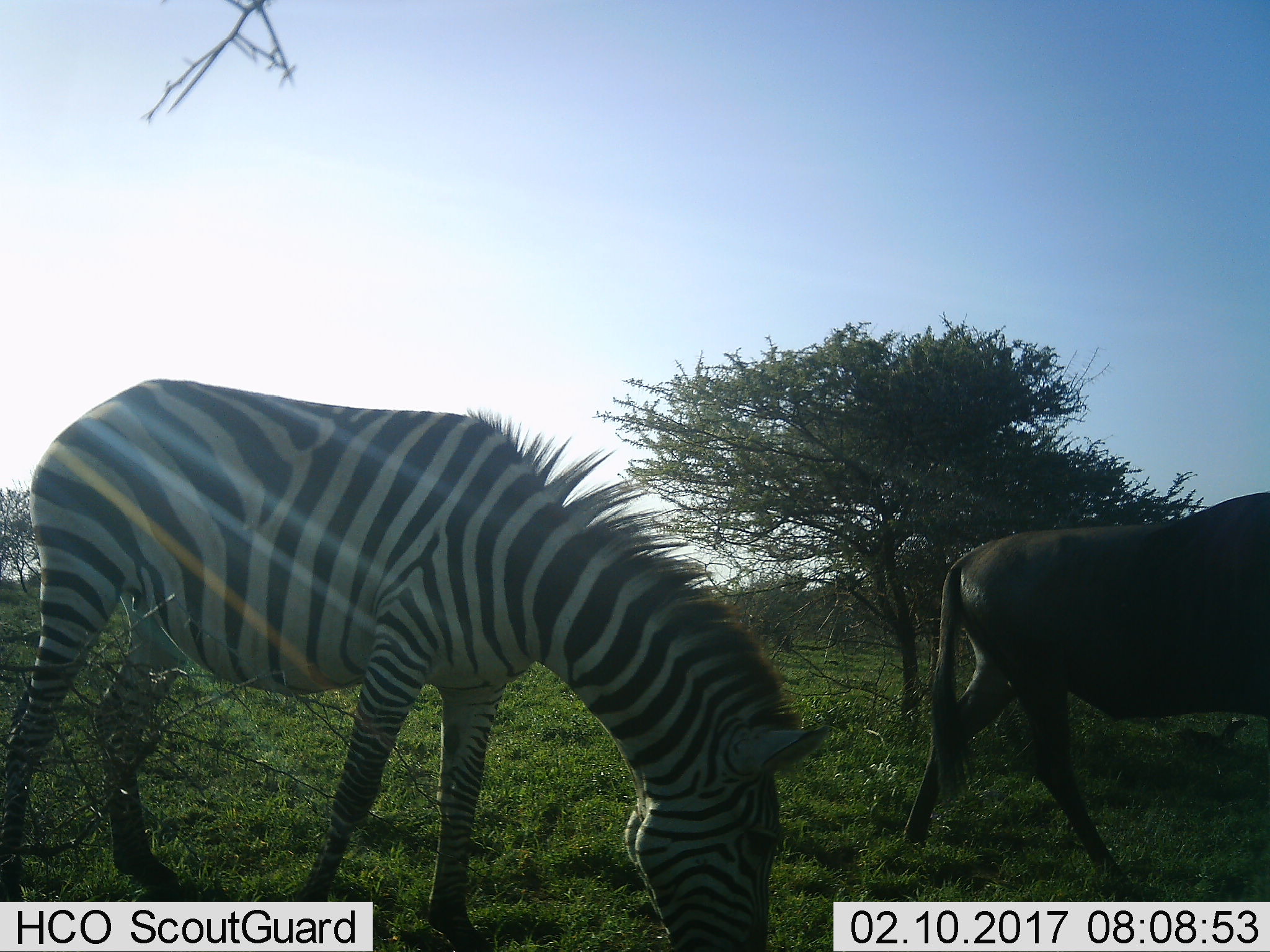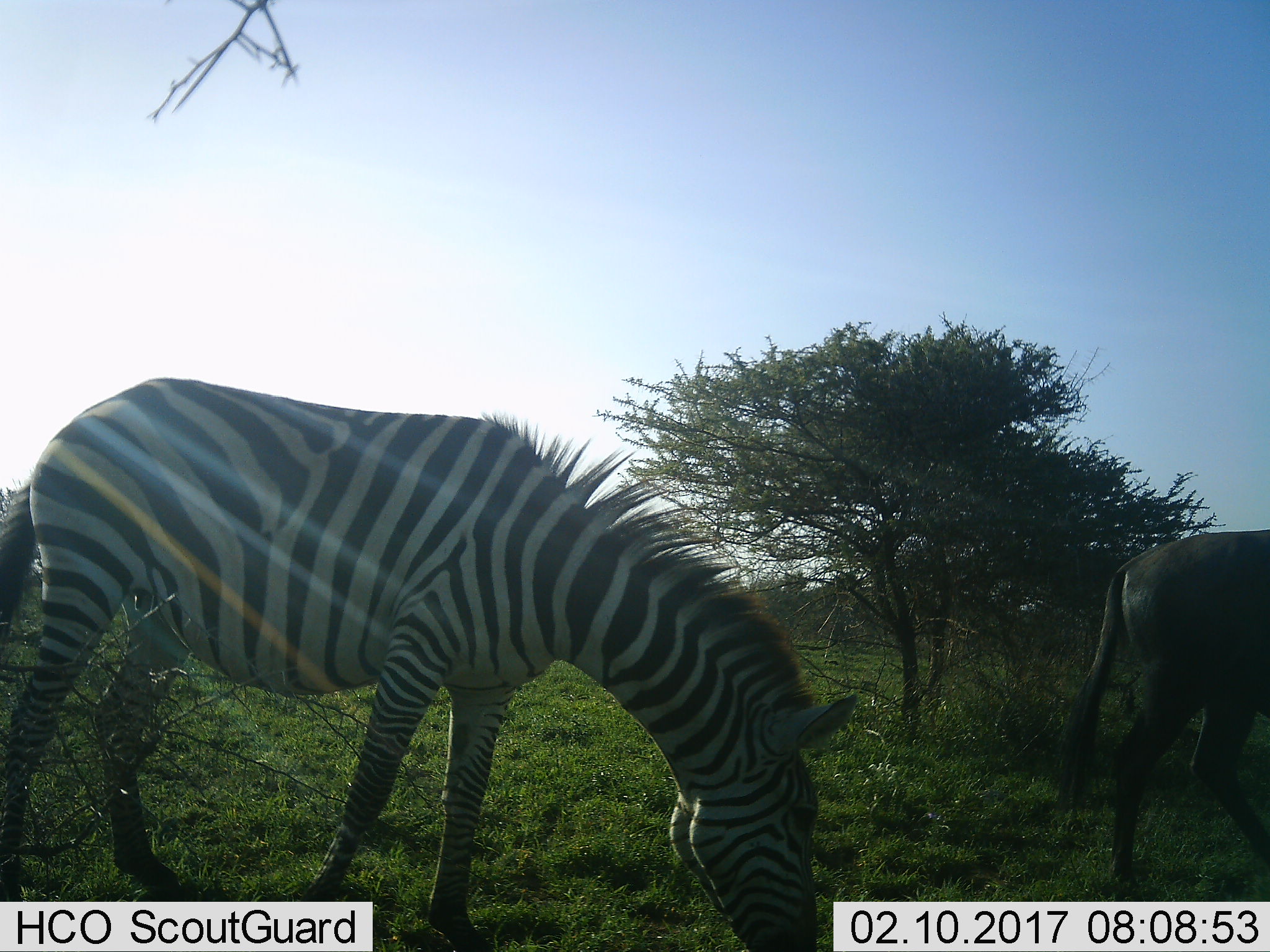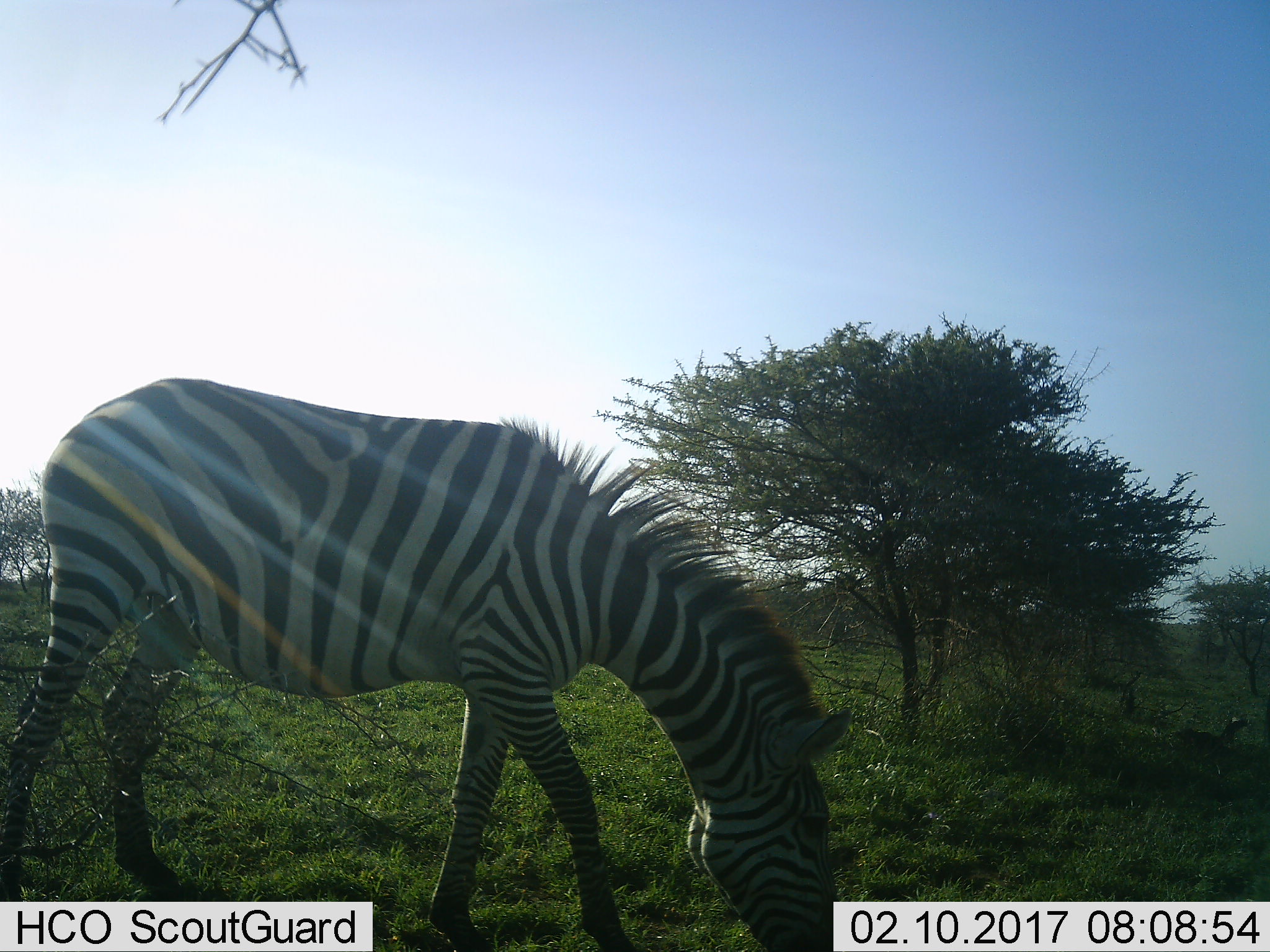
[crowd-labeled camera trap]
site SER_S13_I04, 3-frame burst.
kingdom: Animalia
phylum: Chordata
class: Mammalia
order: Artiodactyla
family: Bovidae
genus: Connochaetes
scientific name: Connochaetes taurinus taurinus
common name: blue wildebeest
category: wildebeestblue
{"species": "wildebeestblue (blue wildebeest) (Connochaetes taurinus taurinus)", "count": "1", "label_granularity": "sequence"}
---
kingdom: Animalia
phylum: Chordata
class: Mammalia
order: Perissodactyla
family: Equidae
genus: Equus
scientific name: Equus quagga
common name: plains zebra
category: zebraplains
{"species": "zebraplains (plains zebra) (Equus quagga)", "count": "1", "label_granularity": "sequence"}